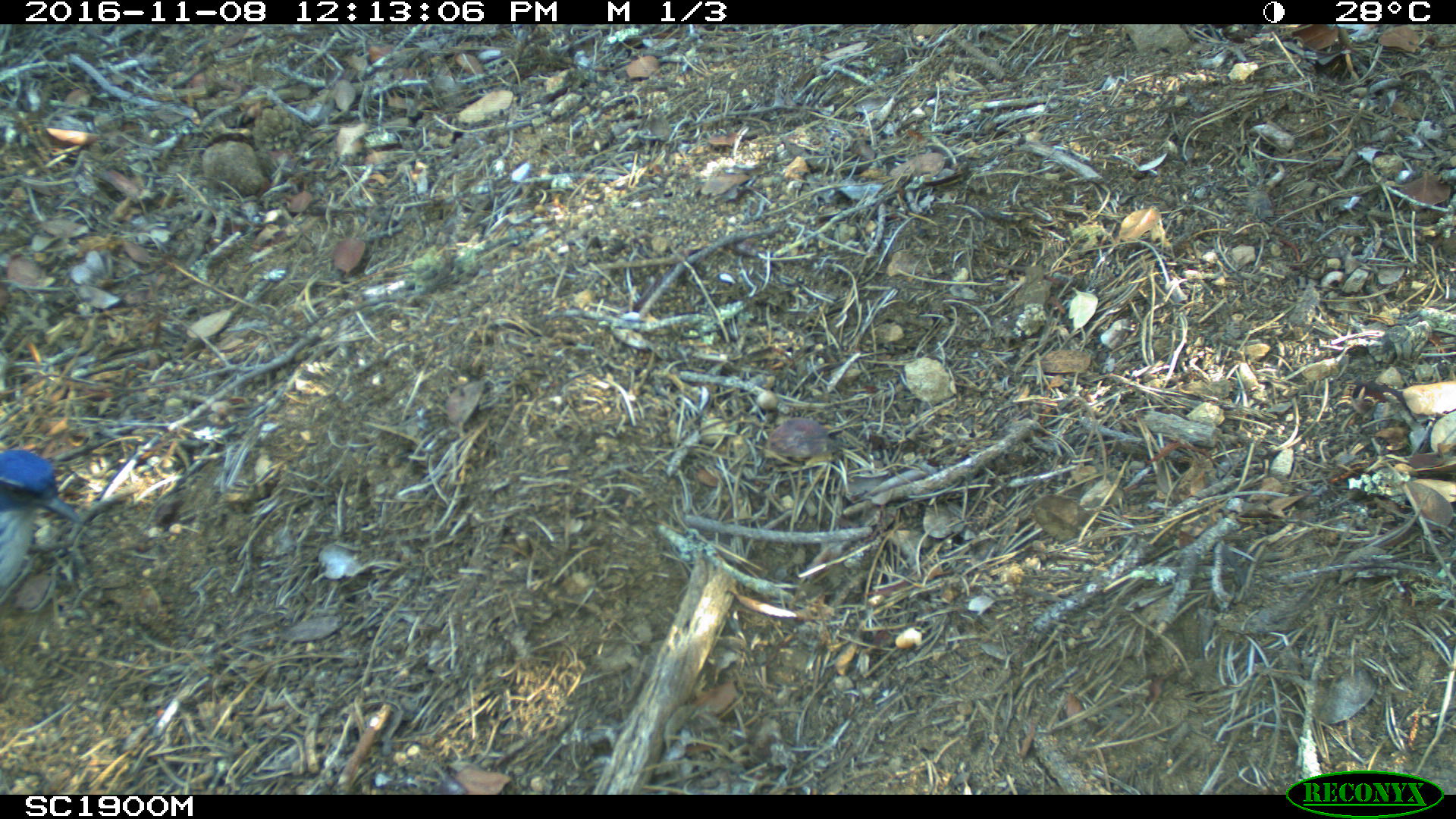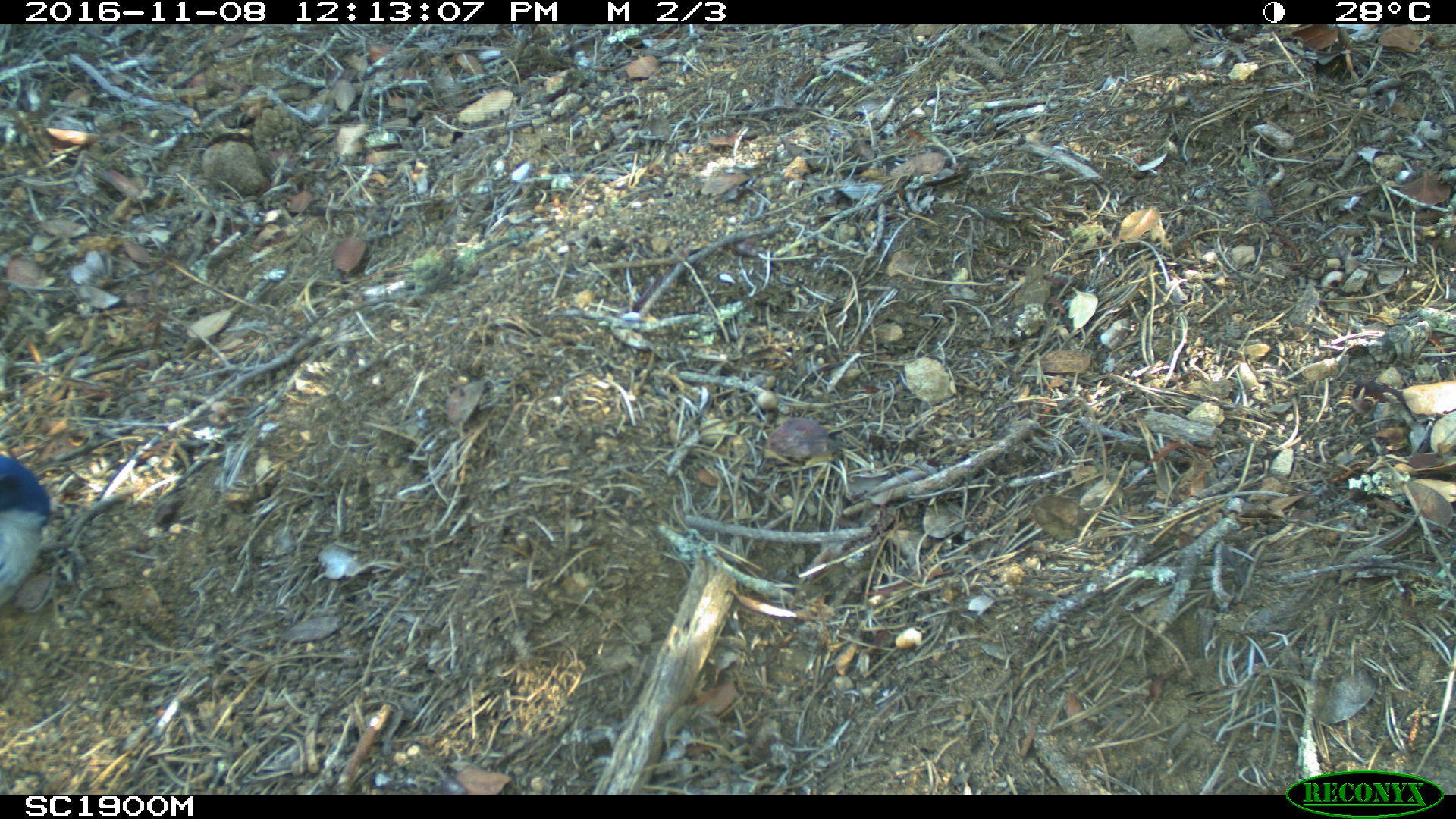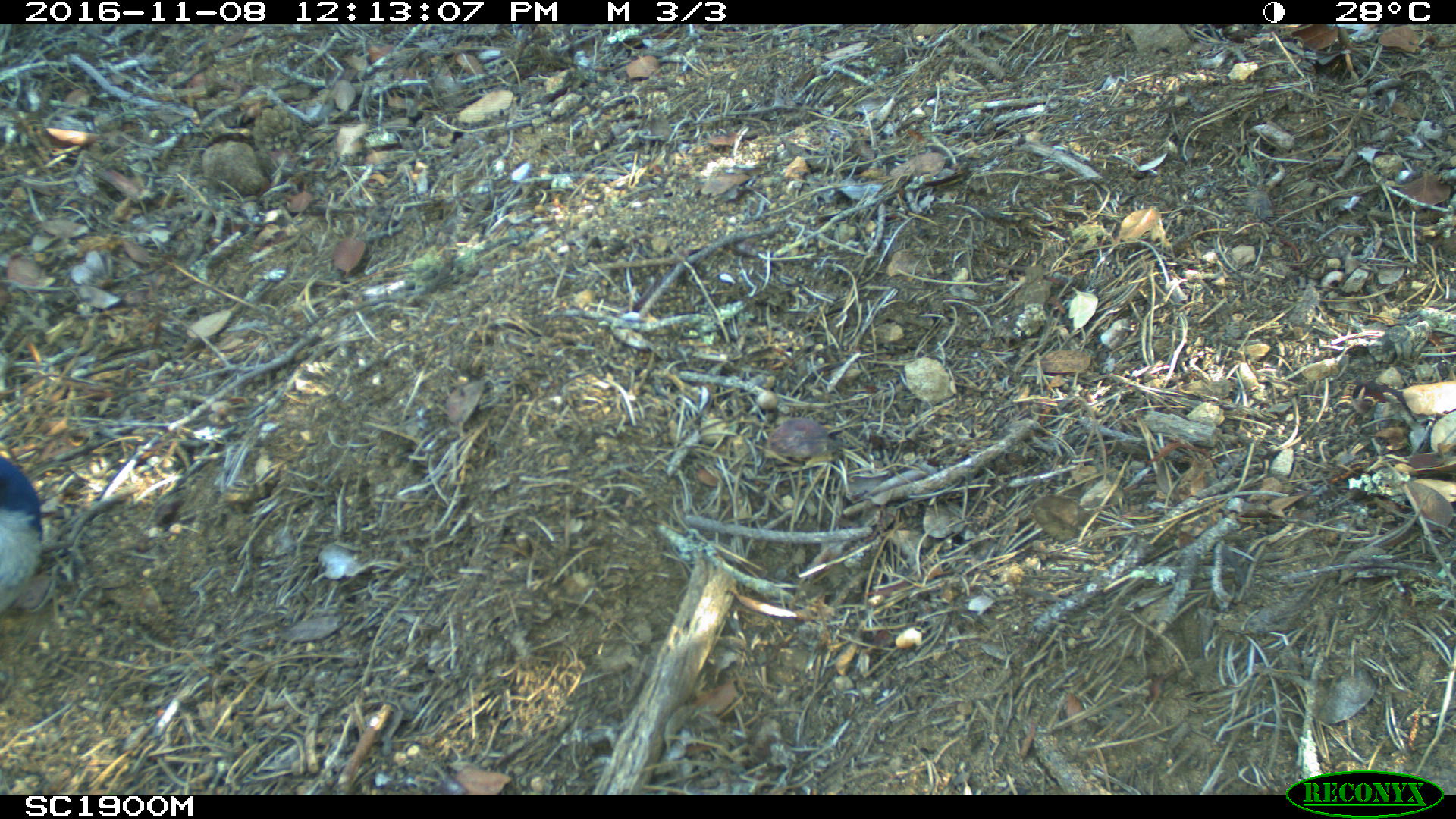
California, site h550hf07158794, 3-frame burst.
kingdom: Animalia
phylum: Chordata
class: Aves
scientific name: Aves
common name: bird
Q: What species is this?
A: Bird (Aves).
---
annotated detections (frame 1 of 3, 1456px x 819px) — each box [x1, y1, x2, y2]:
bird: [0, 449, 83, 604]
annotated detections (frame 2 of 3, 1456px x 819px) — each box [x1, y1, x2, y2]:
bird: [0, 454, 50, 605]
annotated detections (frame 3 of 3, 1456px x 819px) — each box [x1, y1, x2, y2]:
bird: [0, 454, 42, 612]